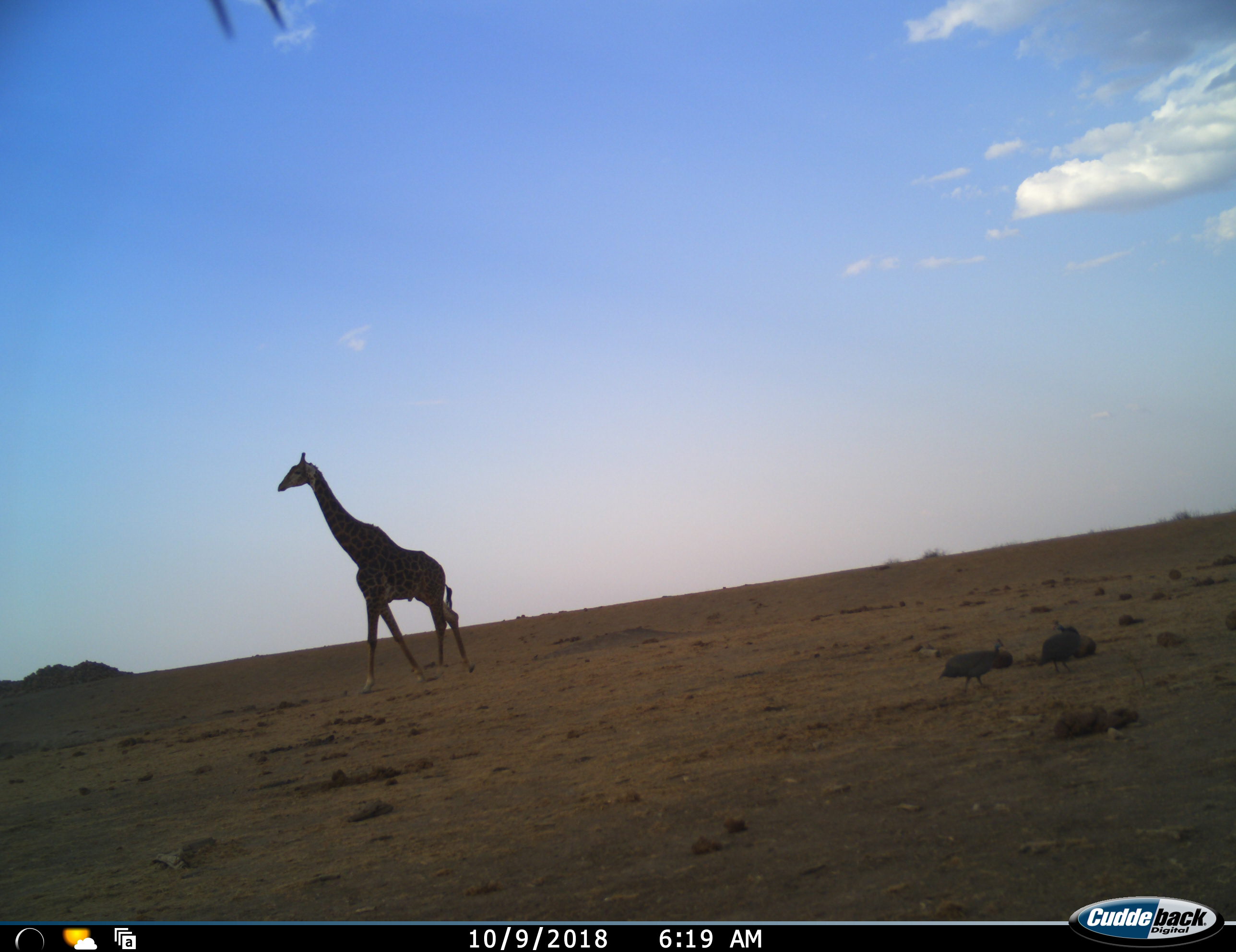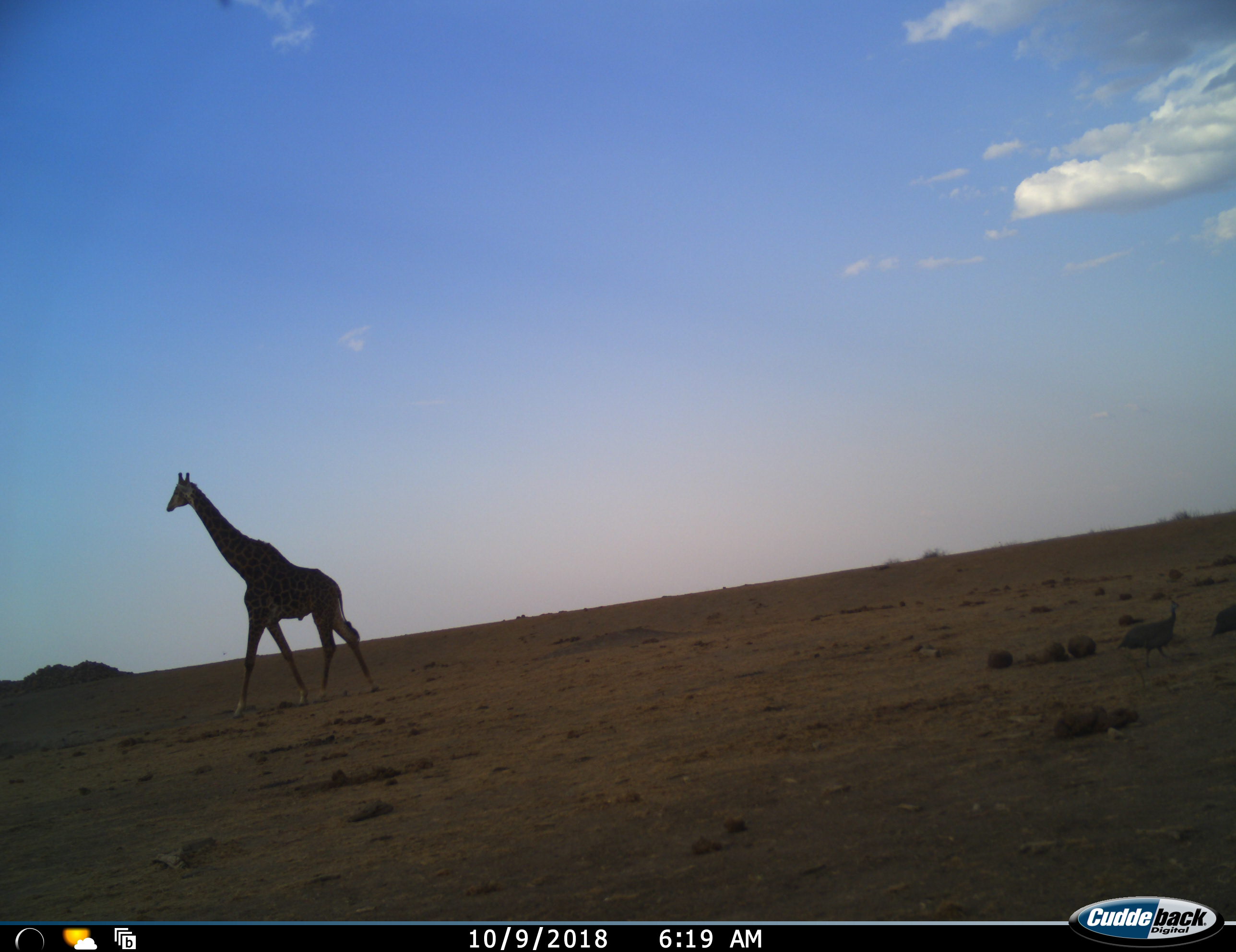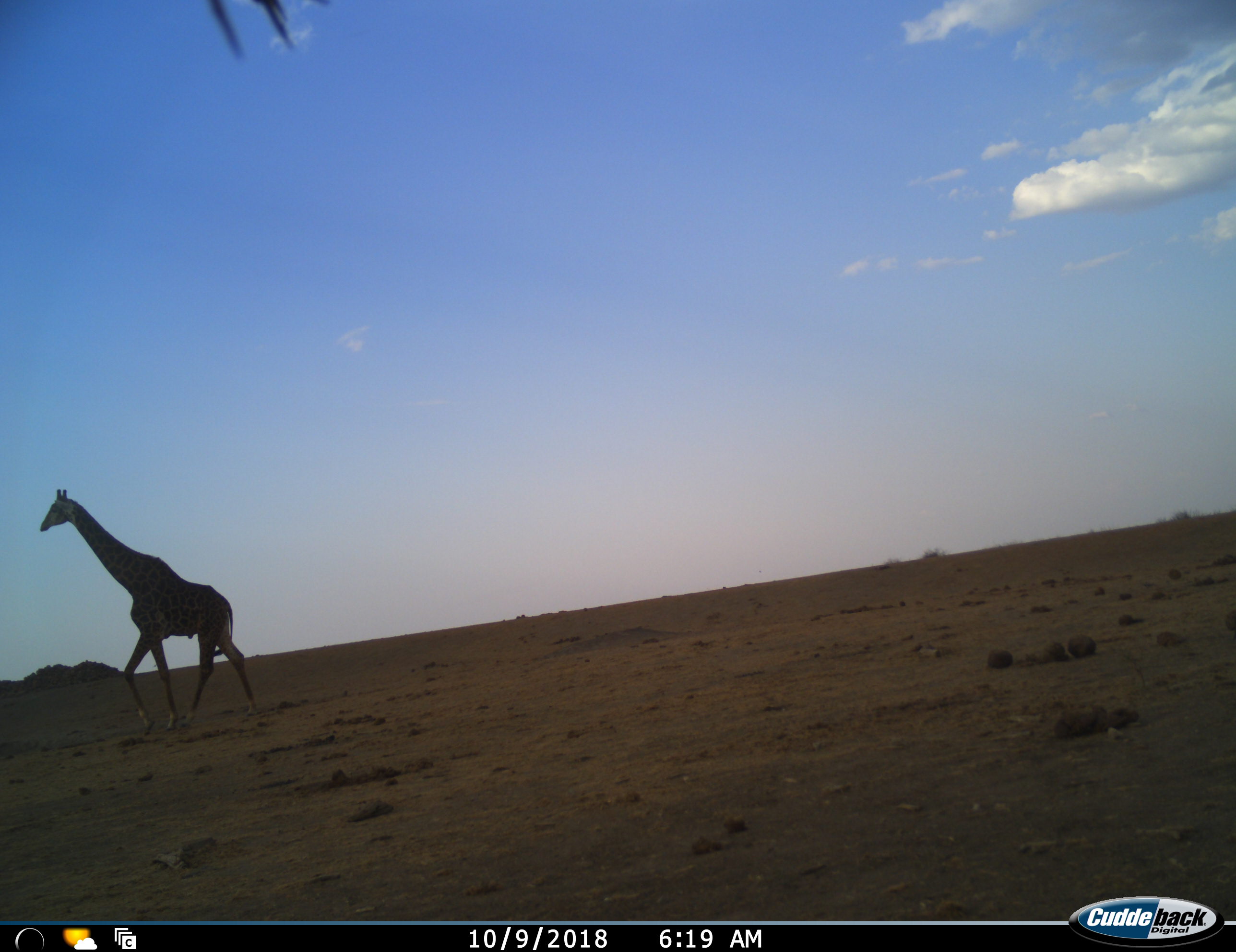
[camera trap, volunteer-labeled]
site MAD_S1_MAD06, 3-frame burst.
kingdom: Animalia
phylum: Chordata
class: Aves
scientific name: Aves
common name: bird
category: birdother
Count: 2.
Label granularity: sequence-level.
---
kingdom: Animalia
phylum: Chordata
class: Mammalia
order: Artiodactyla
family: Giraffidae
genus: Giraffa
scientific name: Giraffa camelopardalis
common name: giraffe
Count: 1.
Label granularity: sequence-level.